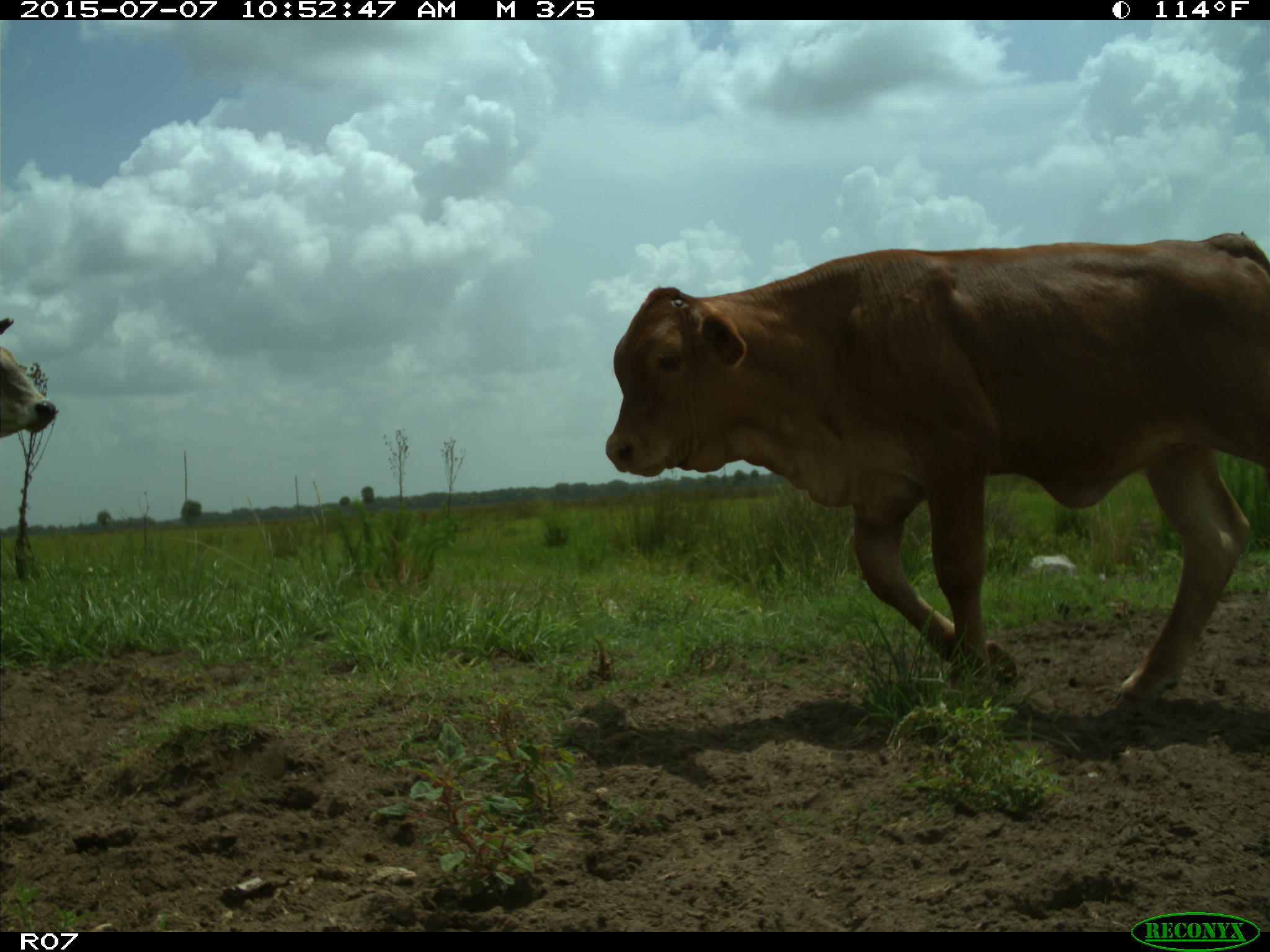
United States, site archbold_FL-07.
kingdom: Animalia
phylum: Chordata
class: Mammalia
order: Artiodactyla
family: Bovidae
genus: Bos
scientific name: Bos taurus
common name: domestic cow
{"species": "Bos taurus (domestic cow)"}